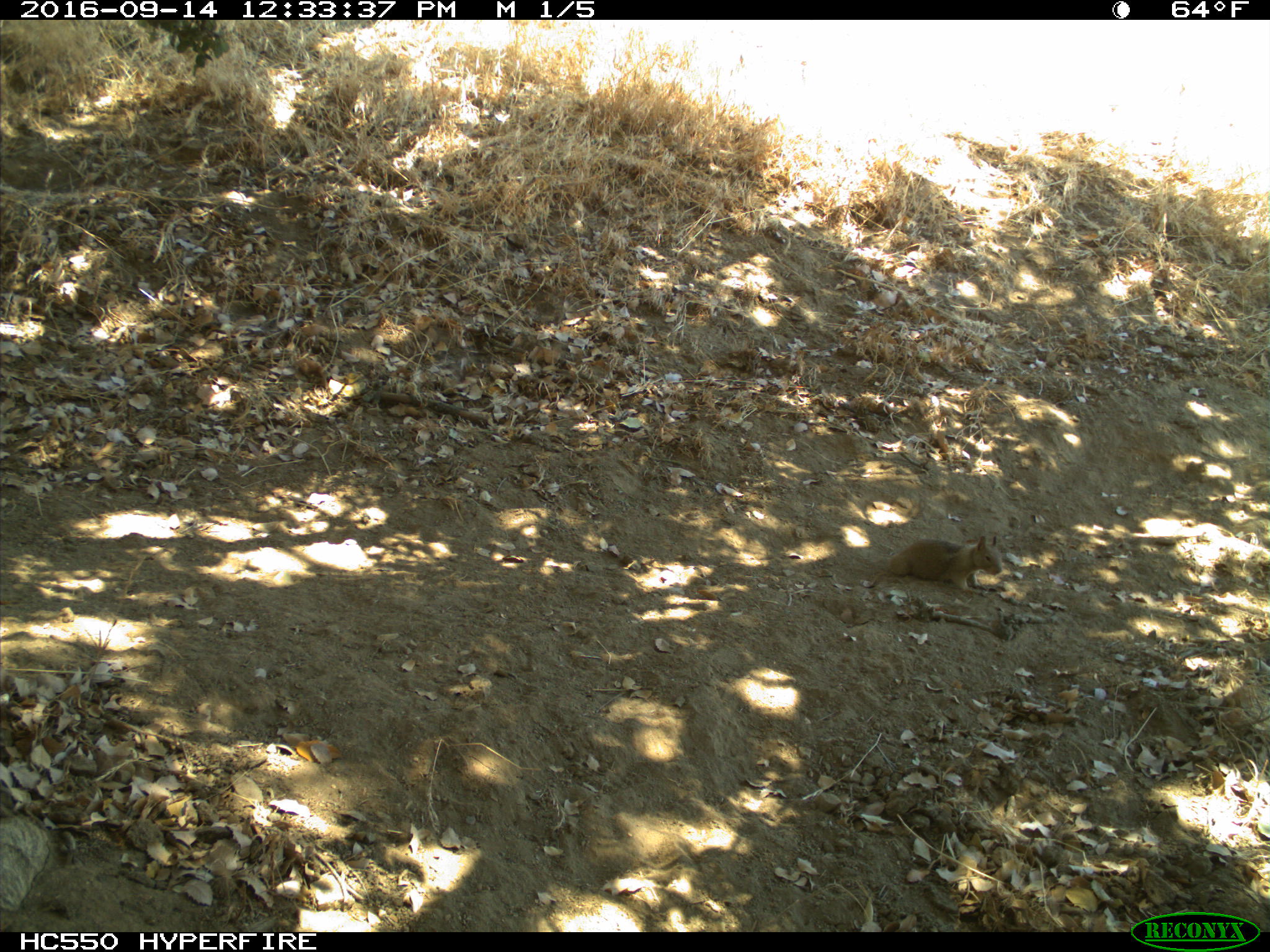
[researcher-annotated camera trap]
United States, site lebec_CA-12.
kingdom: Animalia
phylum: Chordata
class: Mammalia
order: Rodentia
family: Sciuridae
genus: Otospermophilus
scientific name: Otospermophilus beecheyi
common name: california ground squirrel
Otospermophilus beecheyi (california ground squirrel).